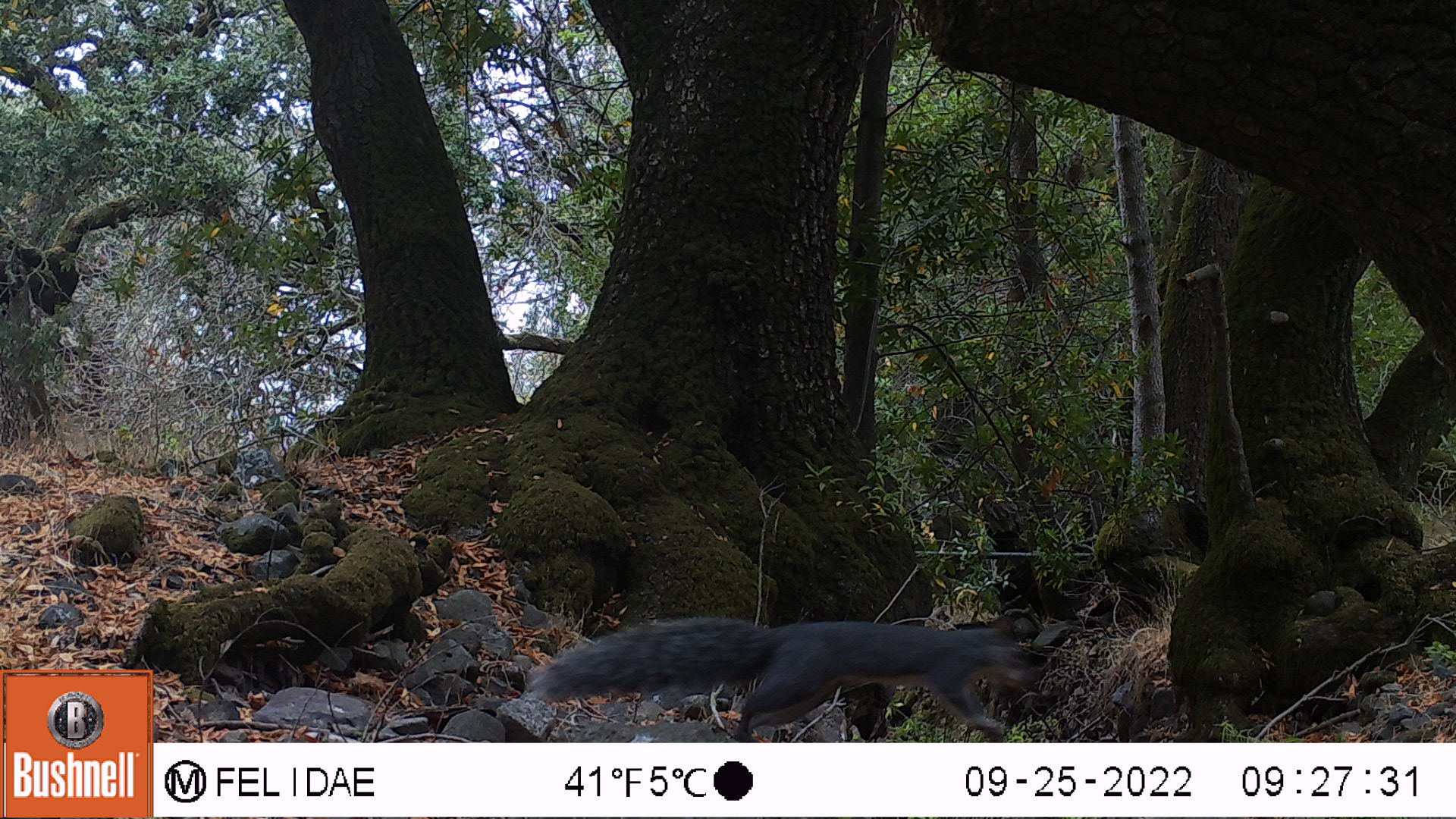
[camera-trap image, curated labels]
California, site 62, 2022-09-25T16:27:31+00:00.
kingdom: Animalia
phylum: Chordata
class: Mammalia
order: Rodentia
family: Sciuridae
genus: Sciurus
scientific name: Sciurus griseus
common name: western gray squirrel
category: western grey squirrel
Western grey squirrel (western gray squirrel) (Sciurus griseus).